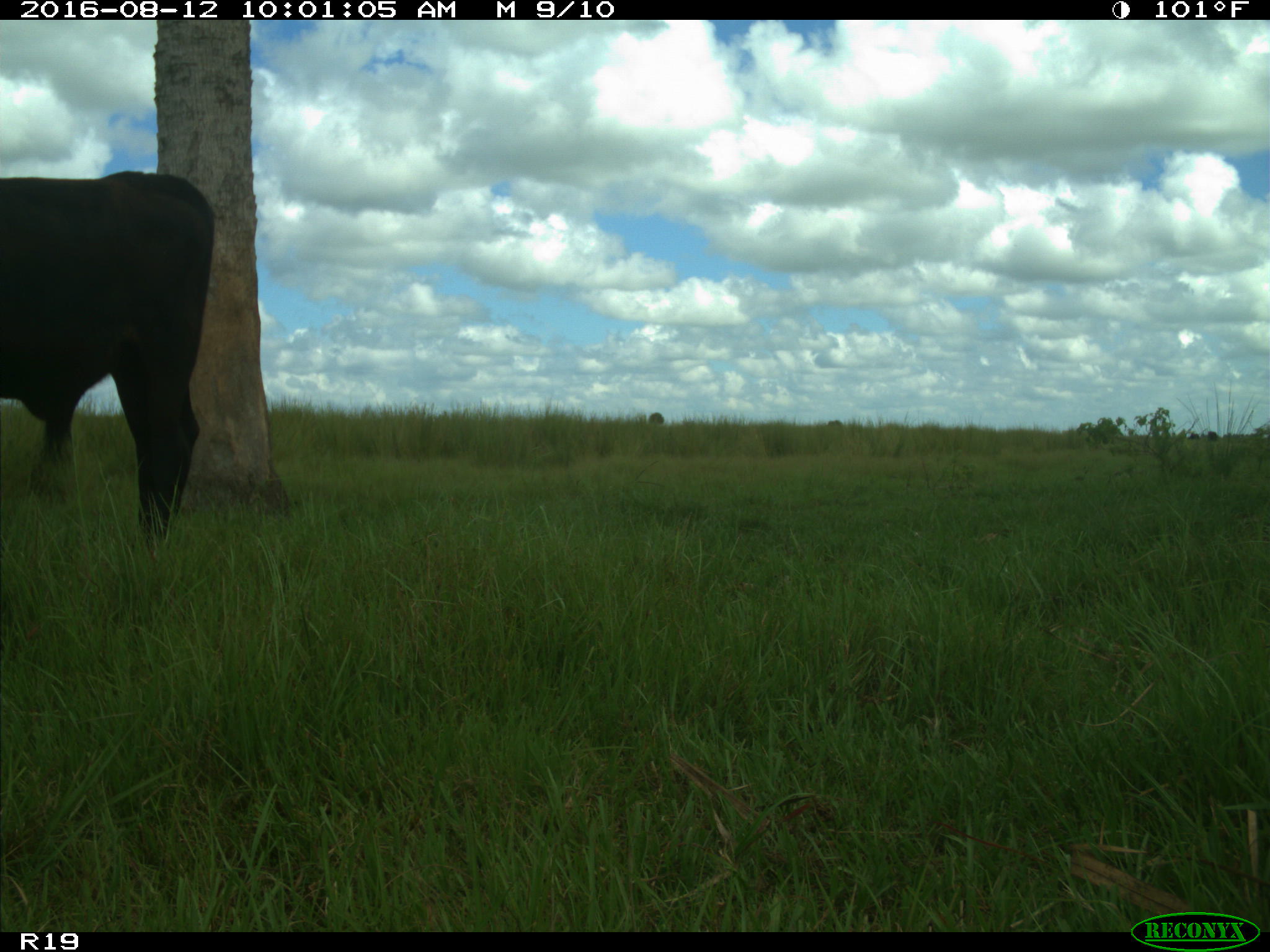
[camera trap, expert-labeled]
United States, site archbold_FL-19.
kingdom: Animalia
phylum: Chordata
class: Mammalia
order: Artiodactyla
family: Bovidae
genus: Bos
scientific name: Bos taurus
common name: domestic cow